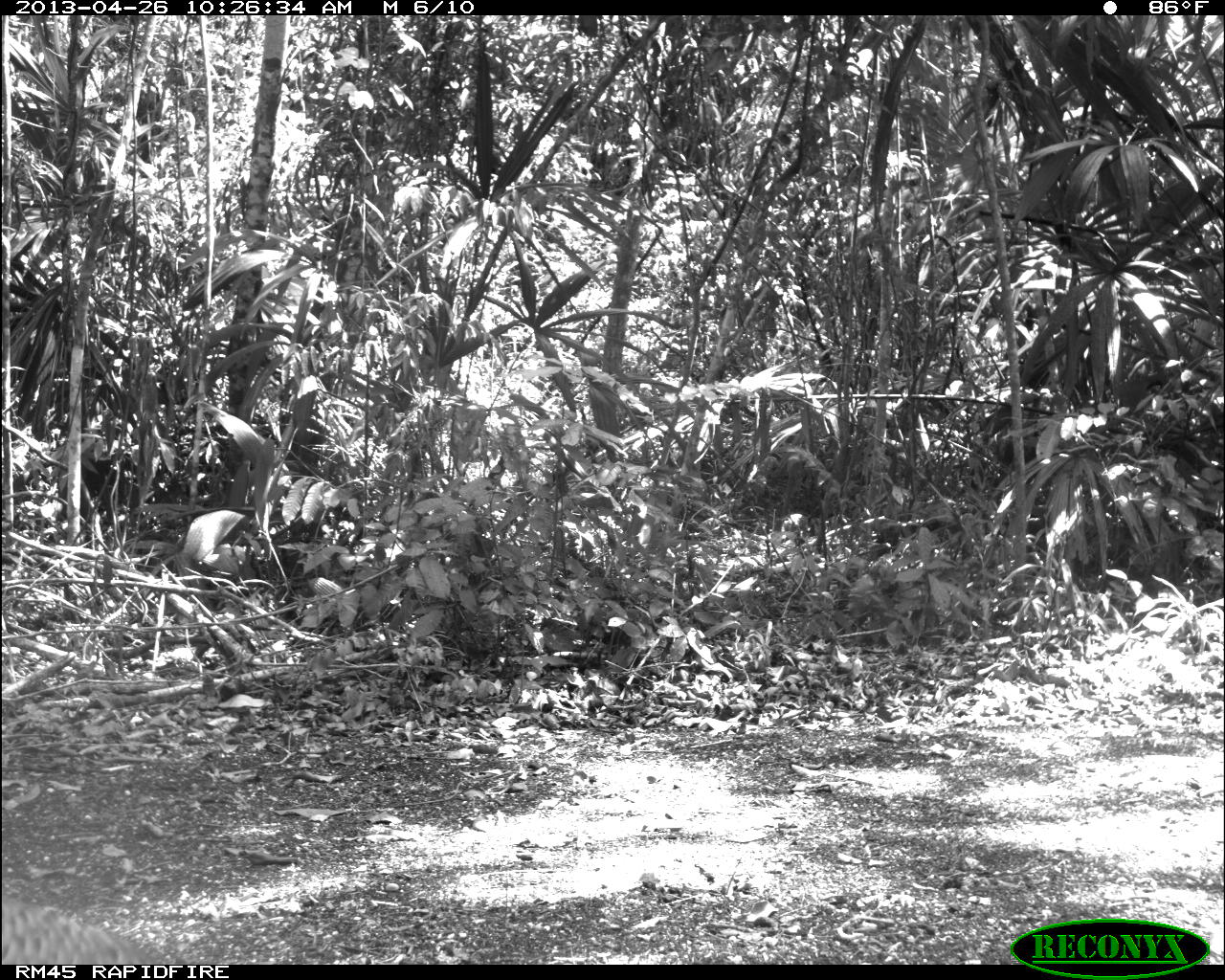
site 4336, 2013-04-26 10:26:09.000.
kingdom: Animalia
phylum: Chordata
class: Aves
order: Galliformes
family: Phasianidae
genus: Meleagris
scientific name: Meleagris ocellata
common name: ocellated turkey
Meleagris ocellata (ocellated turkey), count 1.